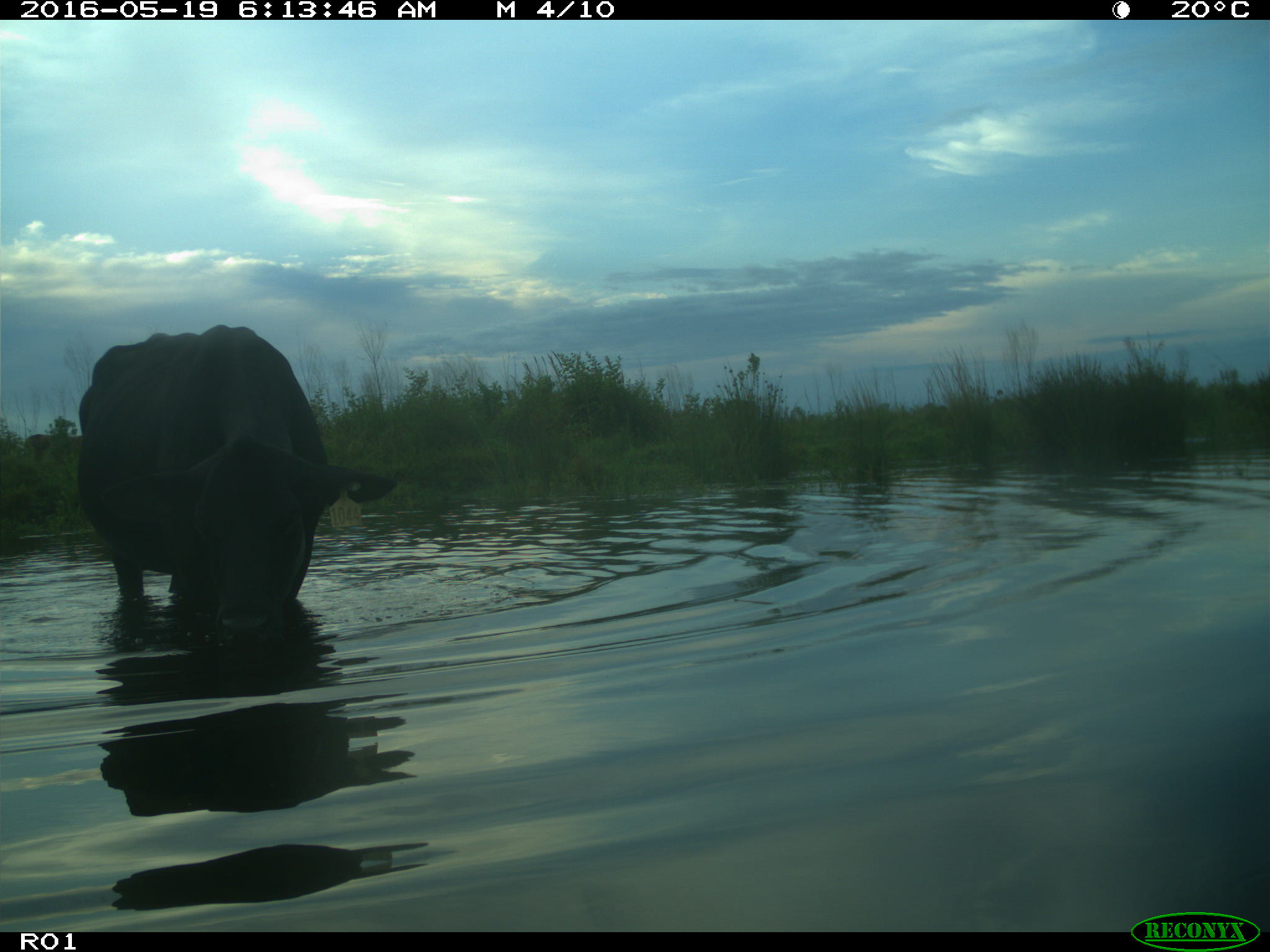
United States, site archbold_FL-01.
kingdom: Animalia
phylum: Chordata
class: Mammalia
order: Artiodactyla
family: Bovidae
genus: Bos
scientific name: Bos taurus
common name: domestic cow